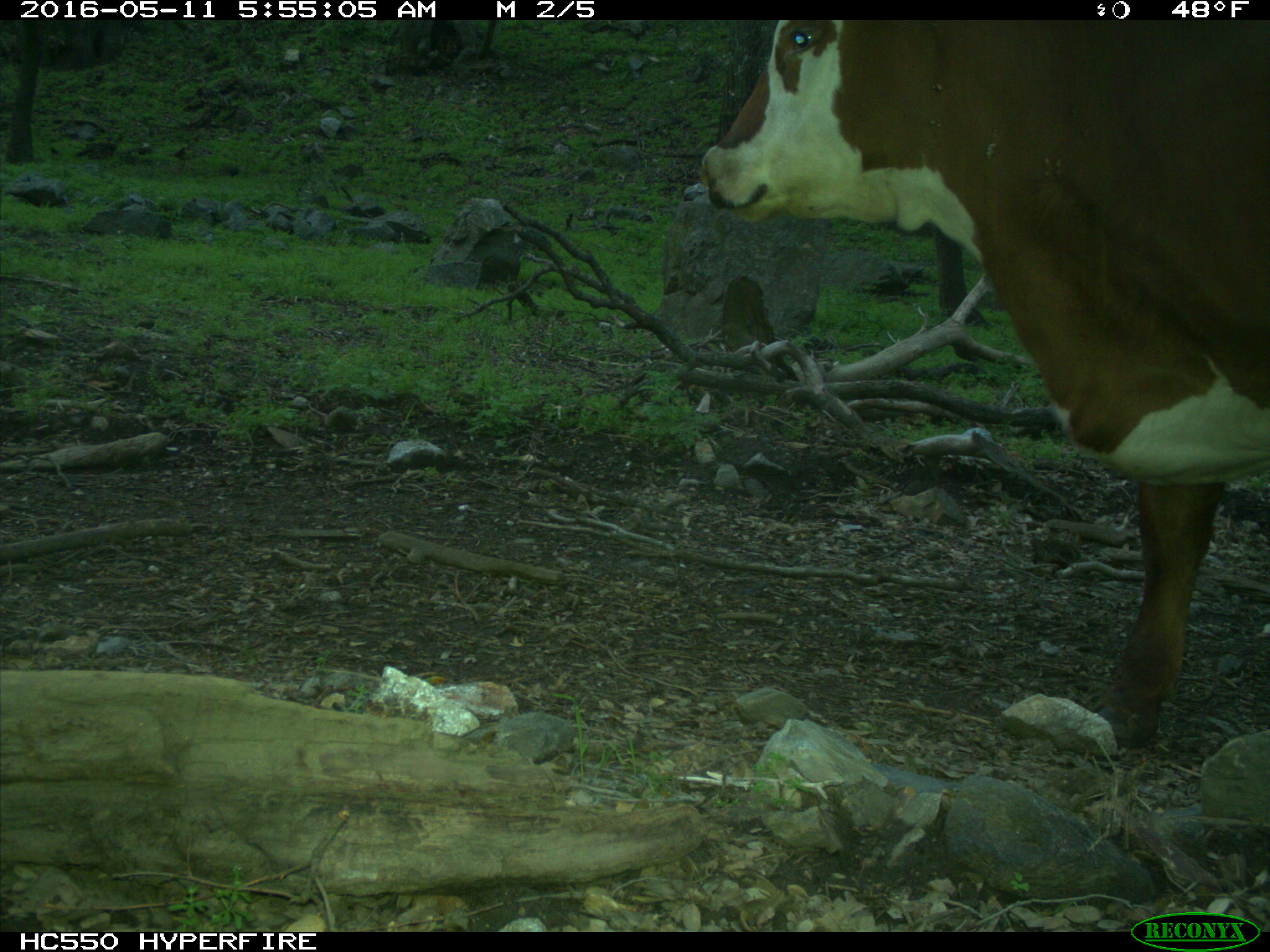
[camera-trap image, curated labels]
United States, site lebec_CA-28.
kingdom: Animalia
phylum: Chordata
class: Mammalia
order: Artiodactyla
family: Bovidae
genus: Bos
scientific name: Bos taurus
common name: domestic cow